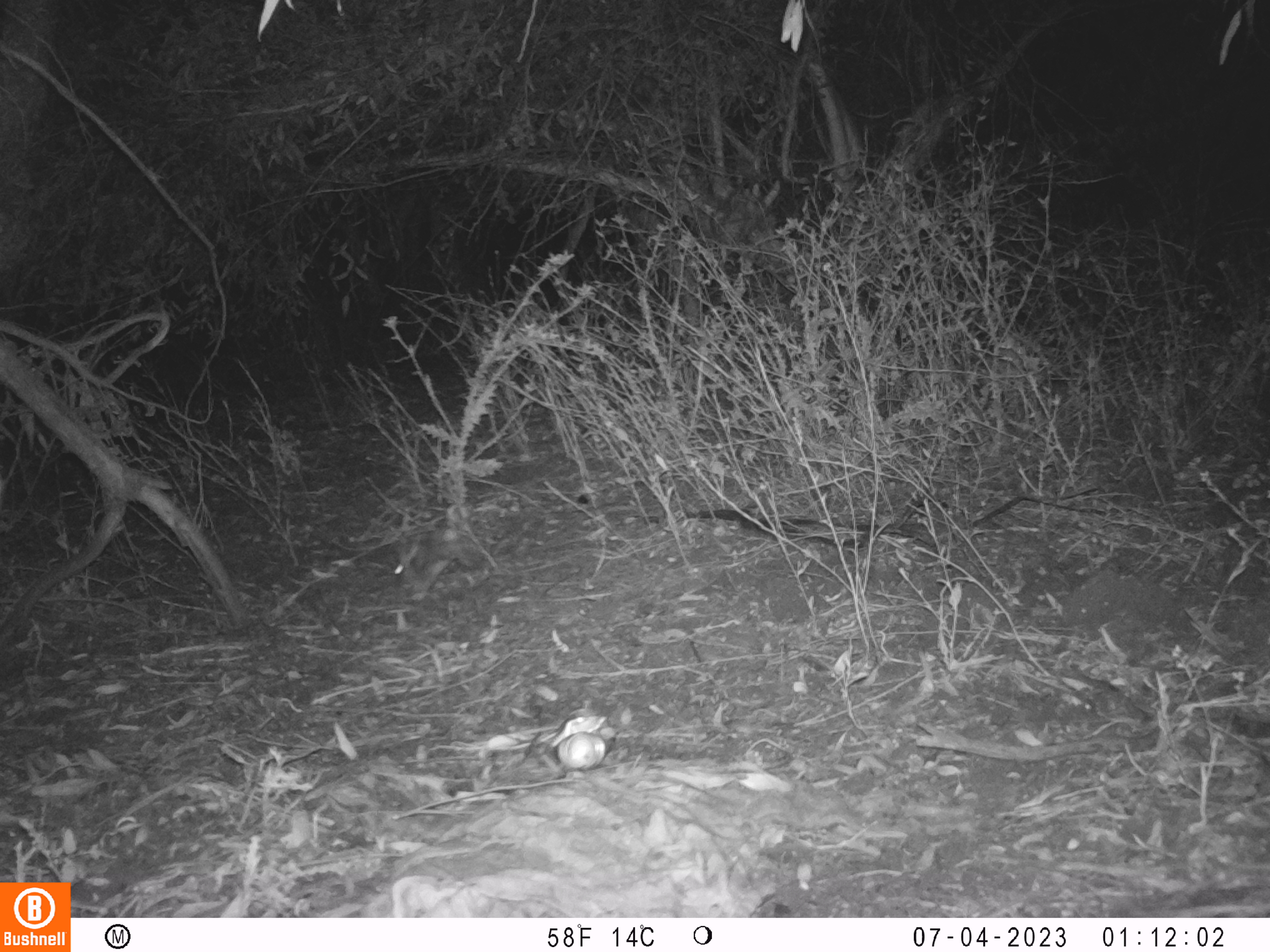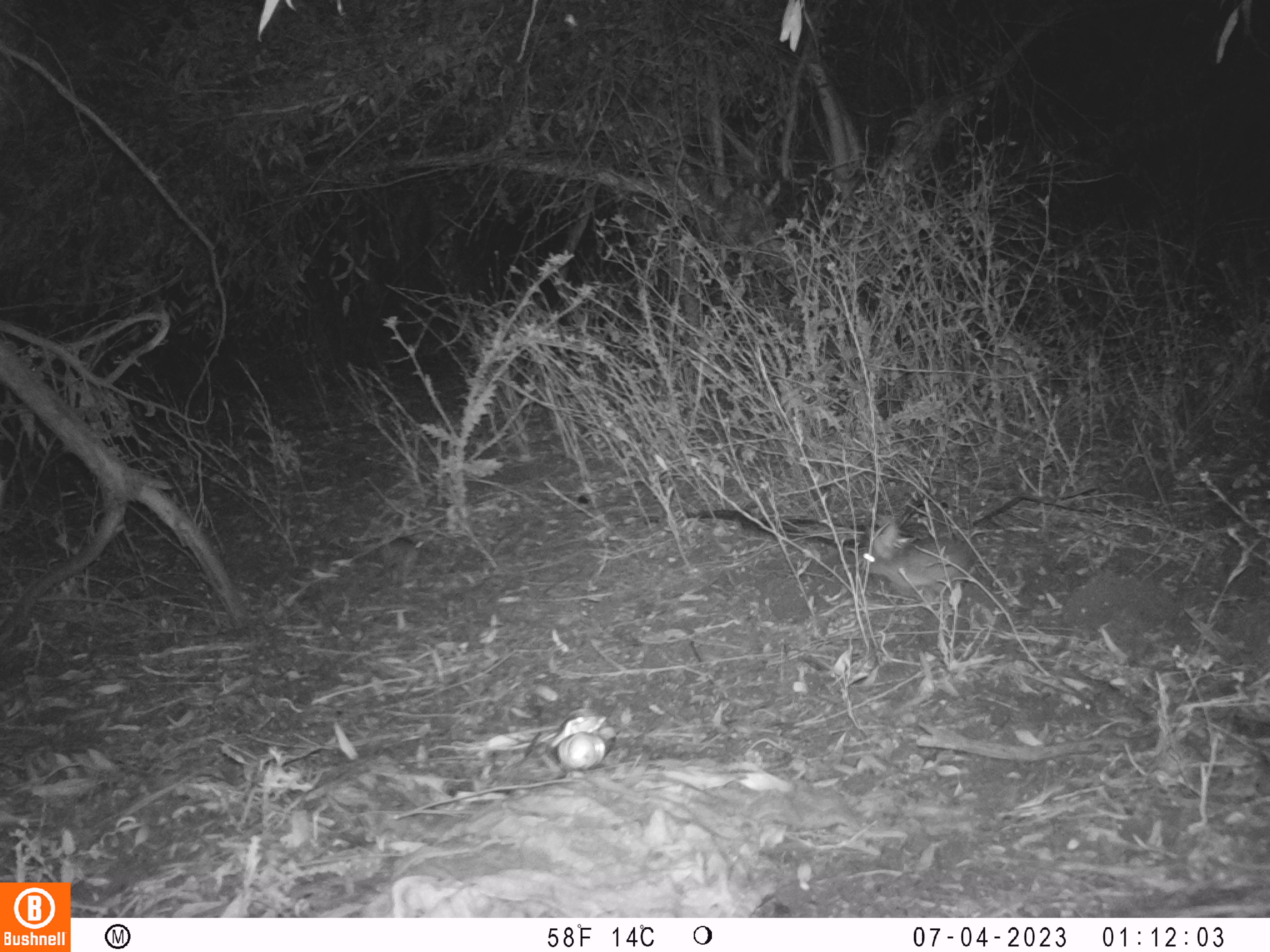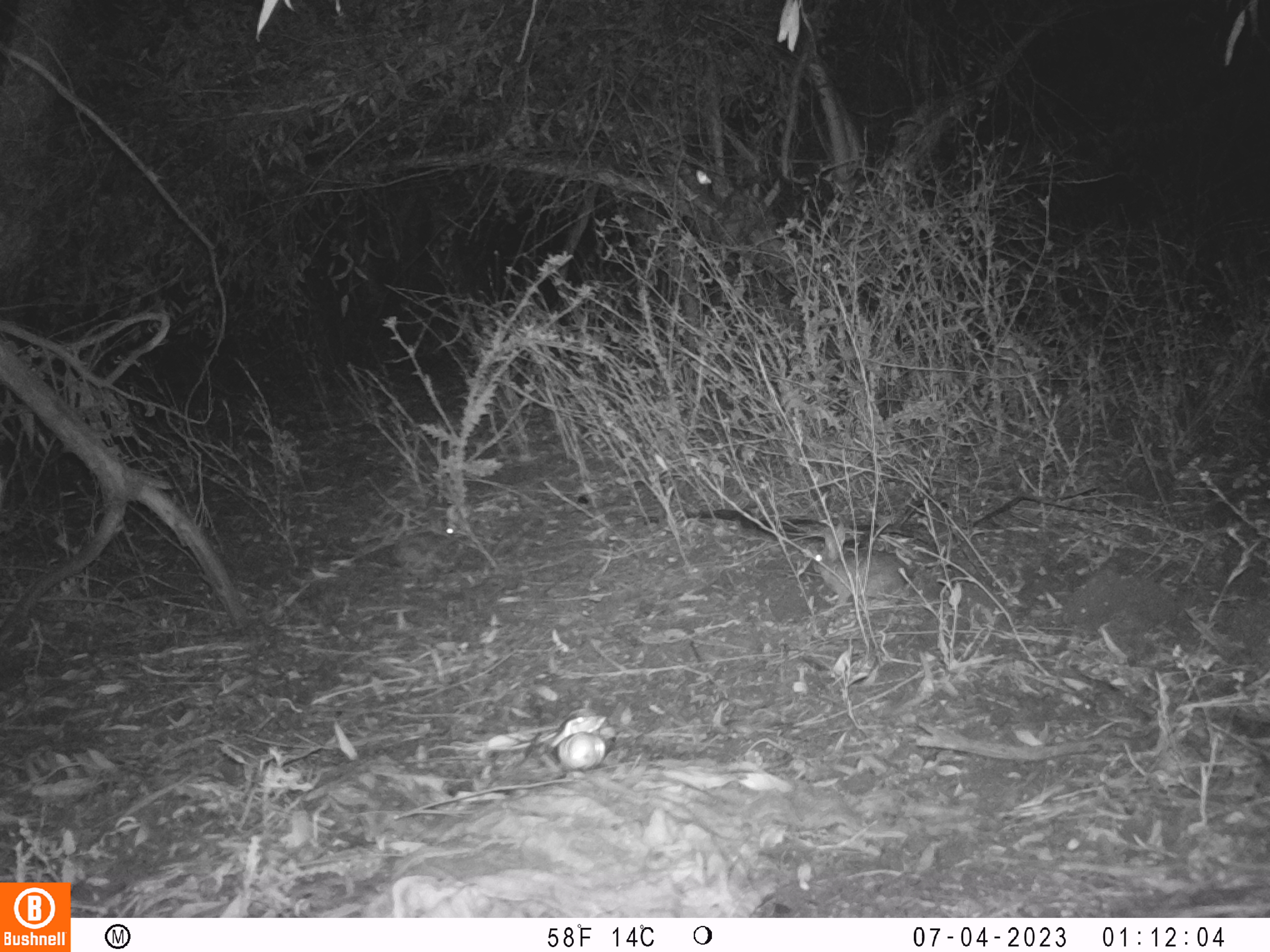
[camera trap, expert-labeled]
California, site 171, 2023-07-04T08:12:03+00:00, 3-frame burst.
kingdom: Animalia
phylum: Chordata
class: Mammalia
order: Lagomorpha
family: Leporidae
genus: Sylvilagus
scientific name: Sylvilagus bachmani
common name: brush rabbit